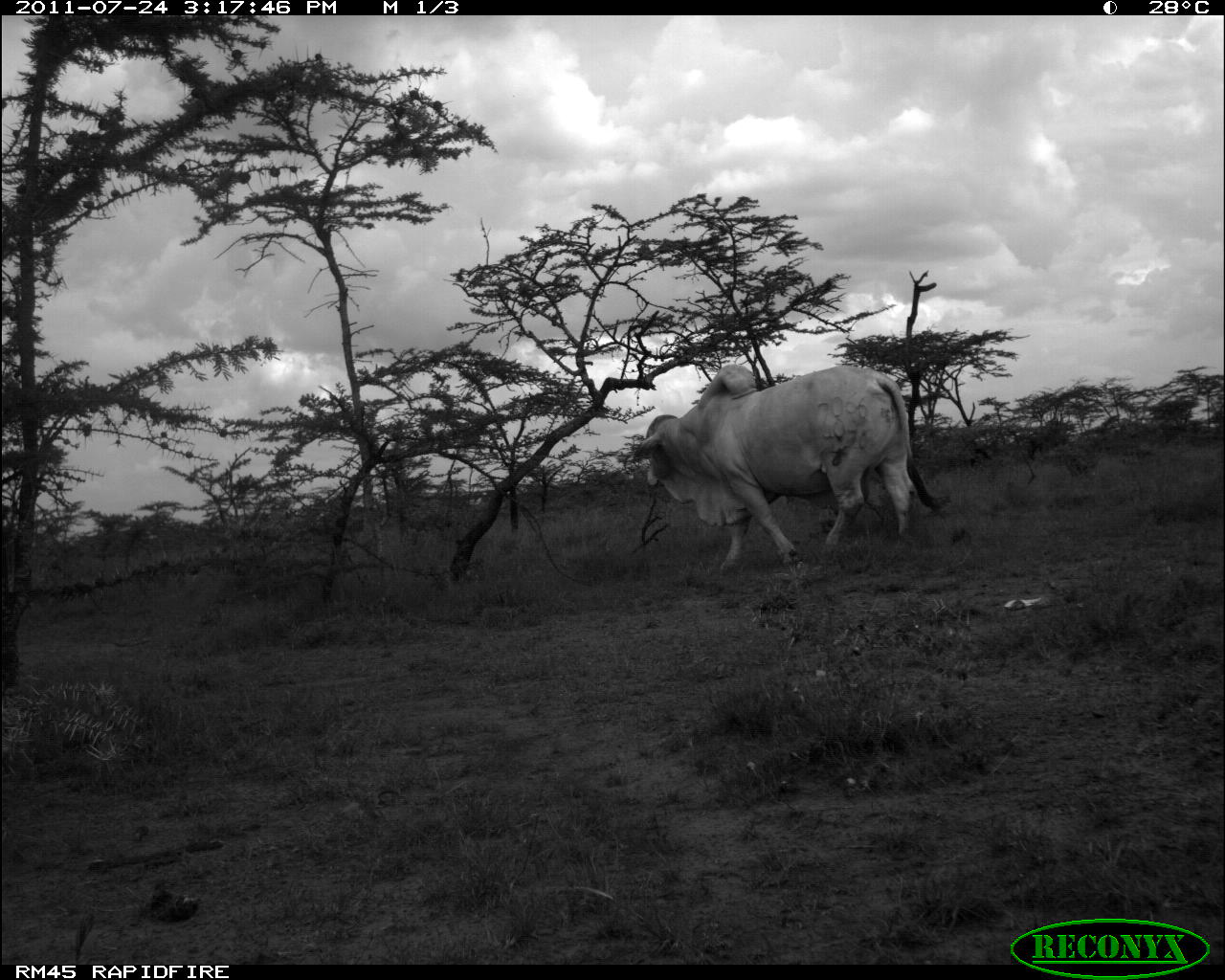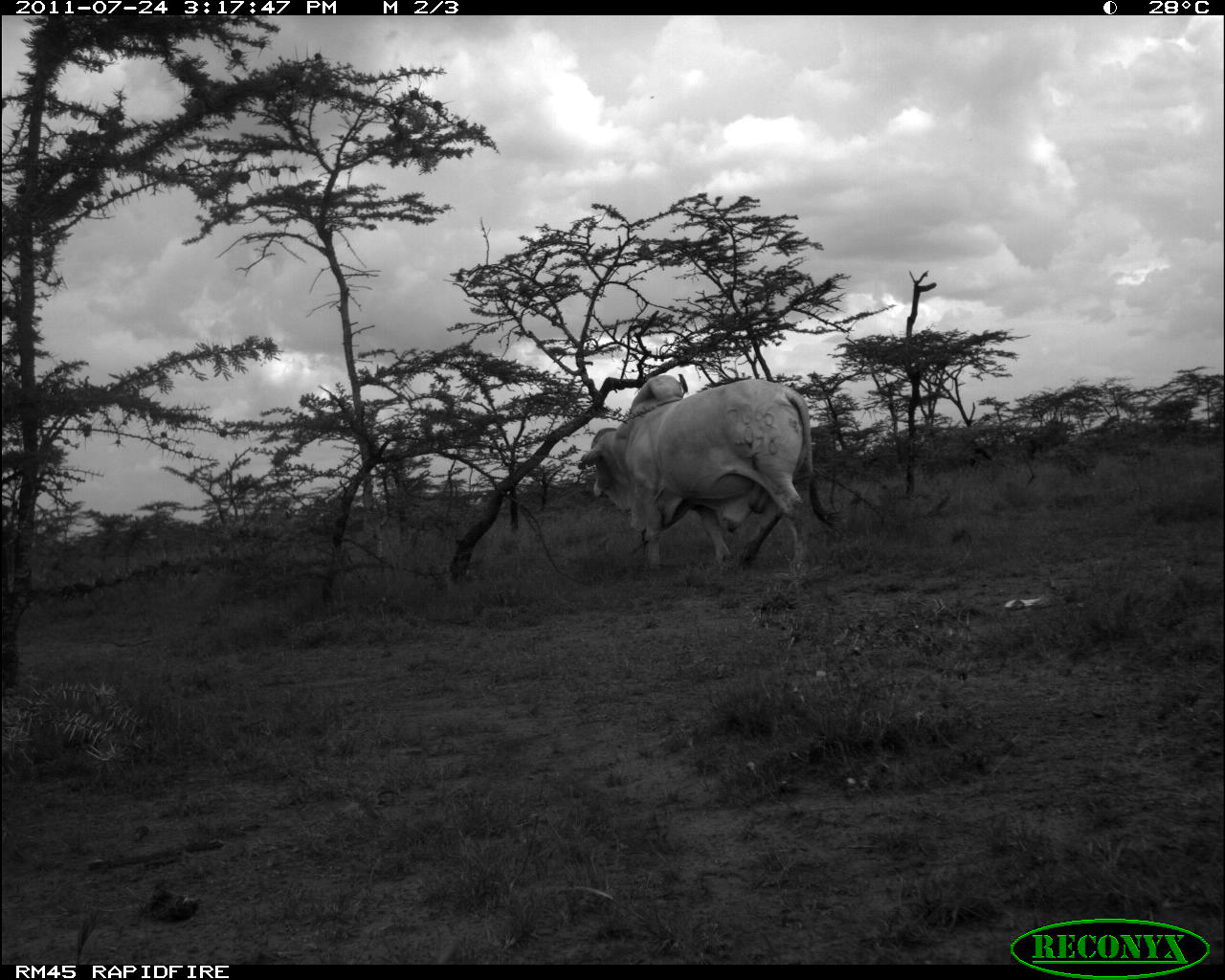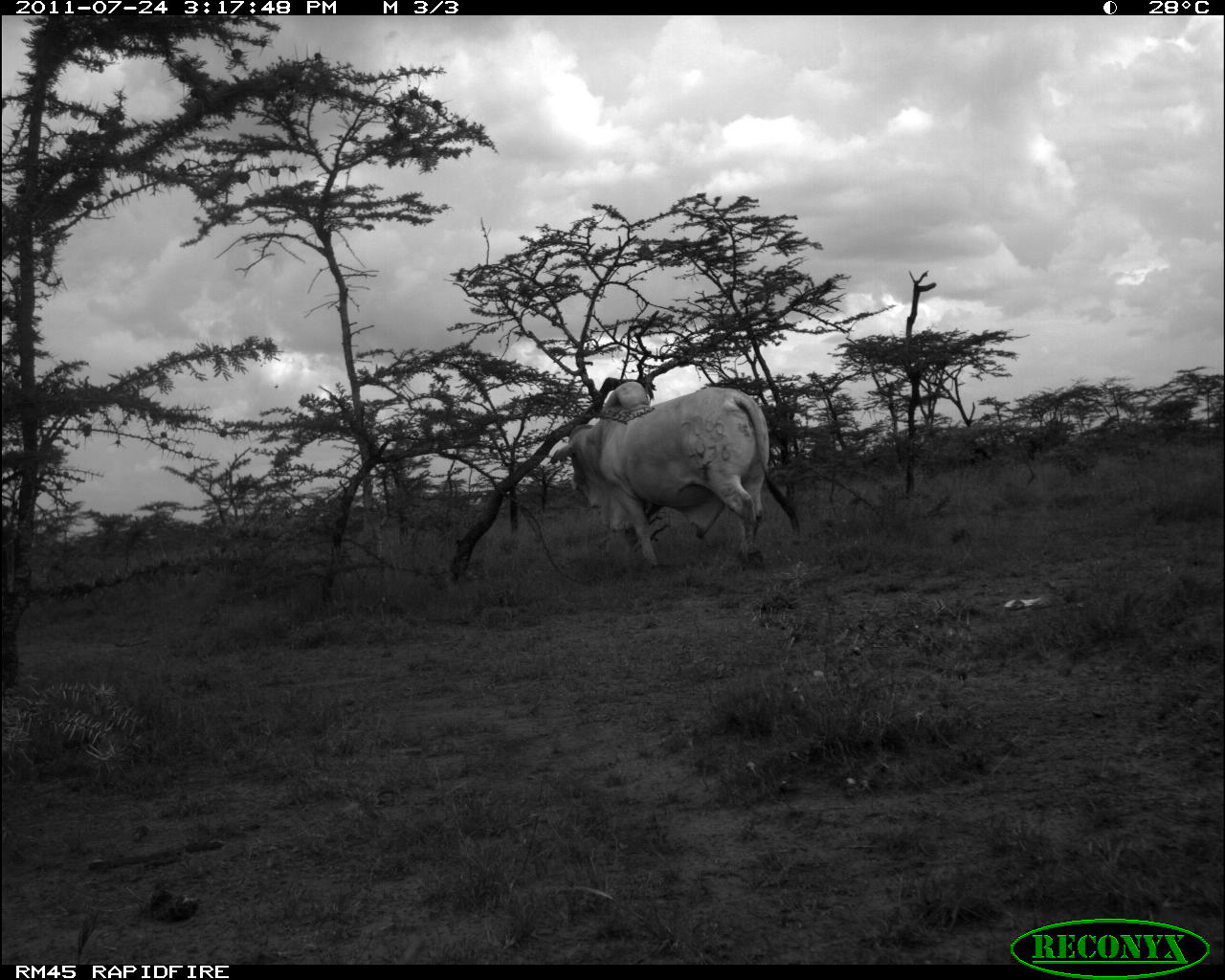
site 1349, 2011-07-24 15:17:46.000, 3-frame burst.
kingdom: Animalia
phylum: Chordata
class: Mammalia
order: Artiodactyla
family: Bovidae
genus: Bos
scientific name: Bos taurus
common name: domestic cattle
Bos taurus (domestic cattle), count 1.